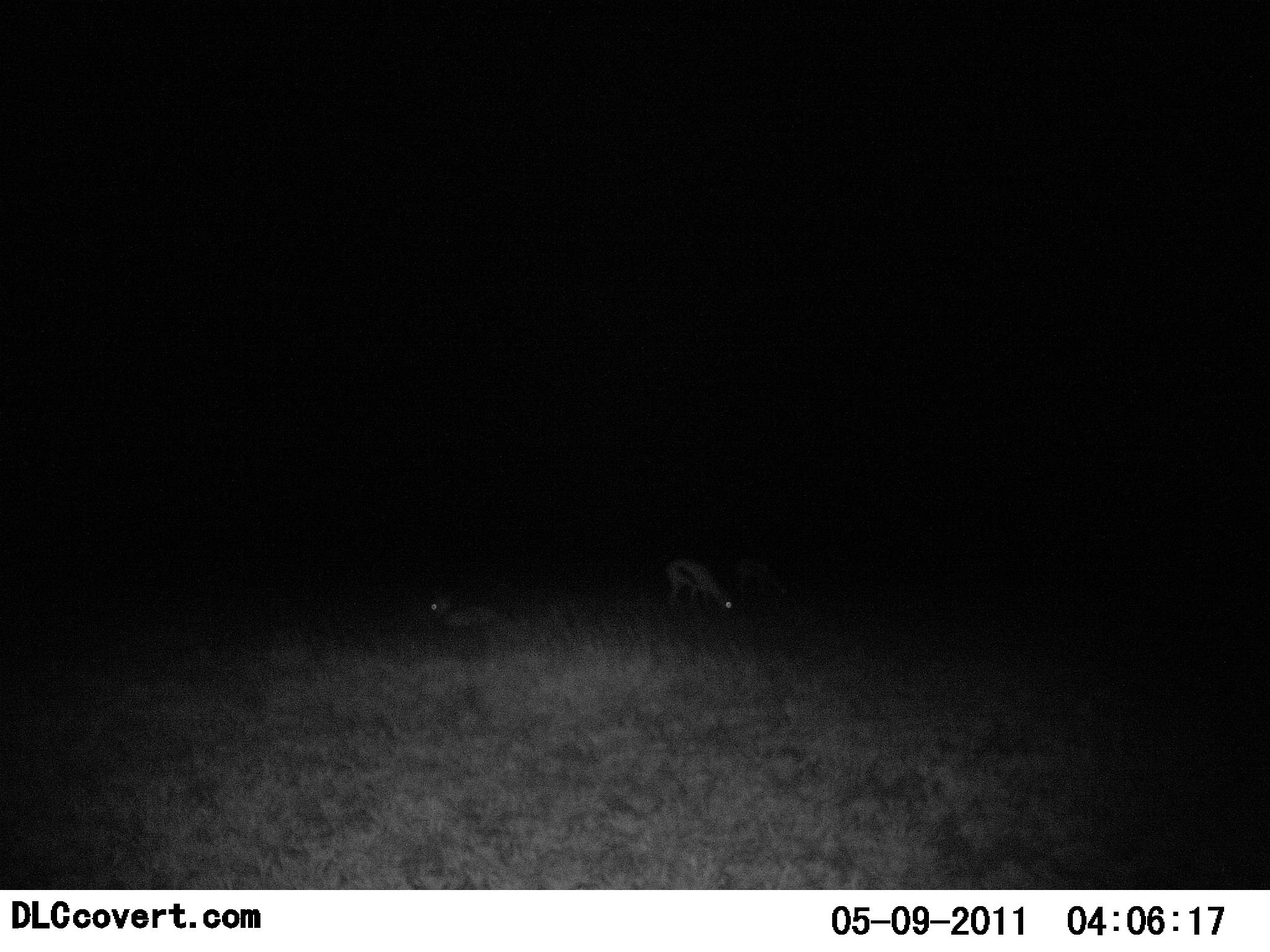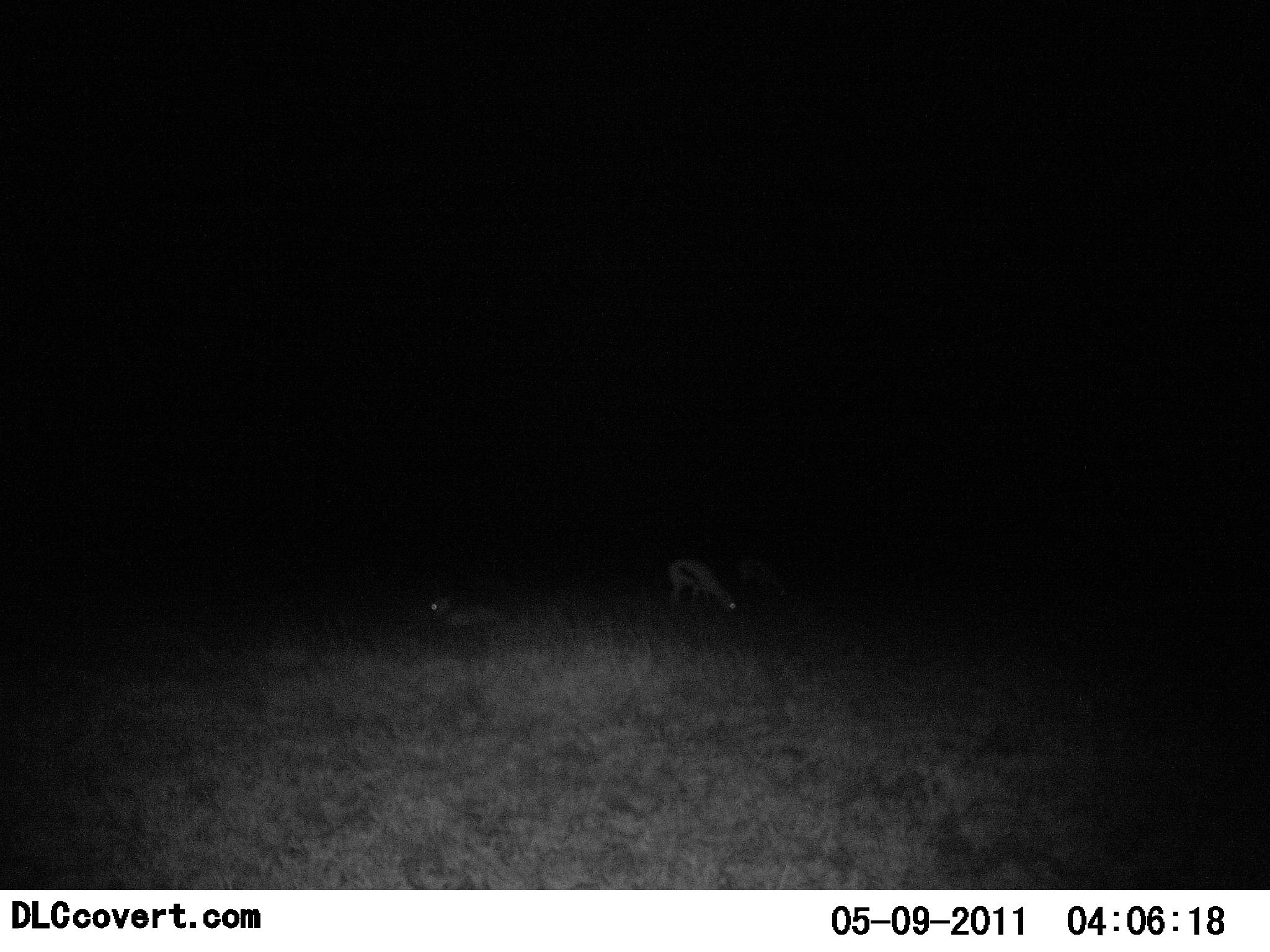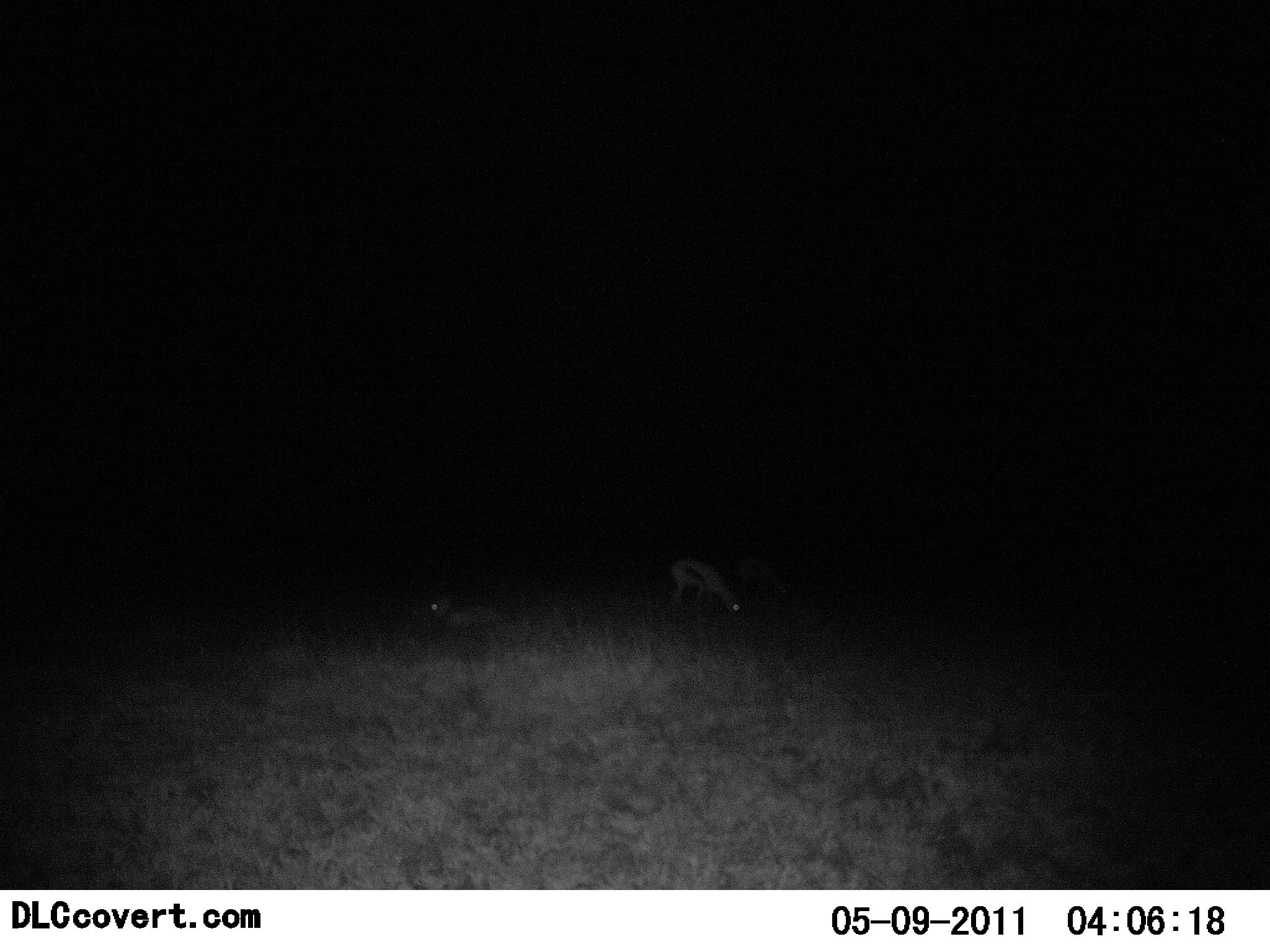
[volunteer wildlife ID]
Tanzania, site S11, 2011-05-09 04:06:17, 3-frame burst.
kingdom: Animalia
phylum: Chordata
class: Mammalia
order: Artiodactyla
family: Bovidae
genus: Eudorcas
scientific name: Eudorcas thomsonii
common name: thomson's gazelle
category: gazellethomsons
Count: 3.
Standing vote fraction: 27%.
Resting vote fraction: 91%.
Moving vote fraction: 0%.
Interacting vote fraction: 0%.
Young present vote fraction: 0%.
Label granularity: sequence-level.